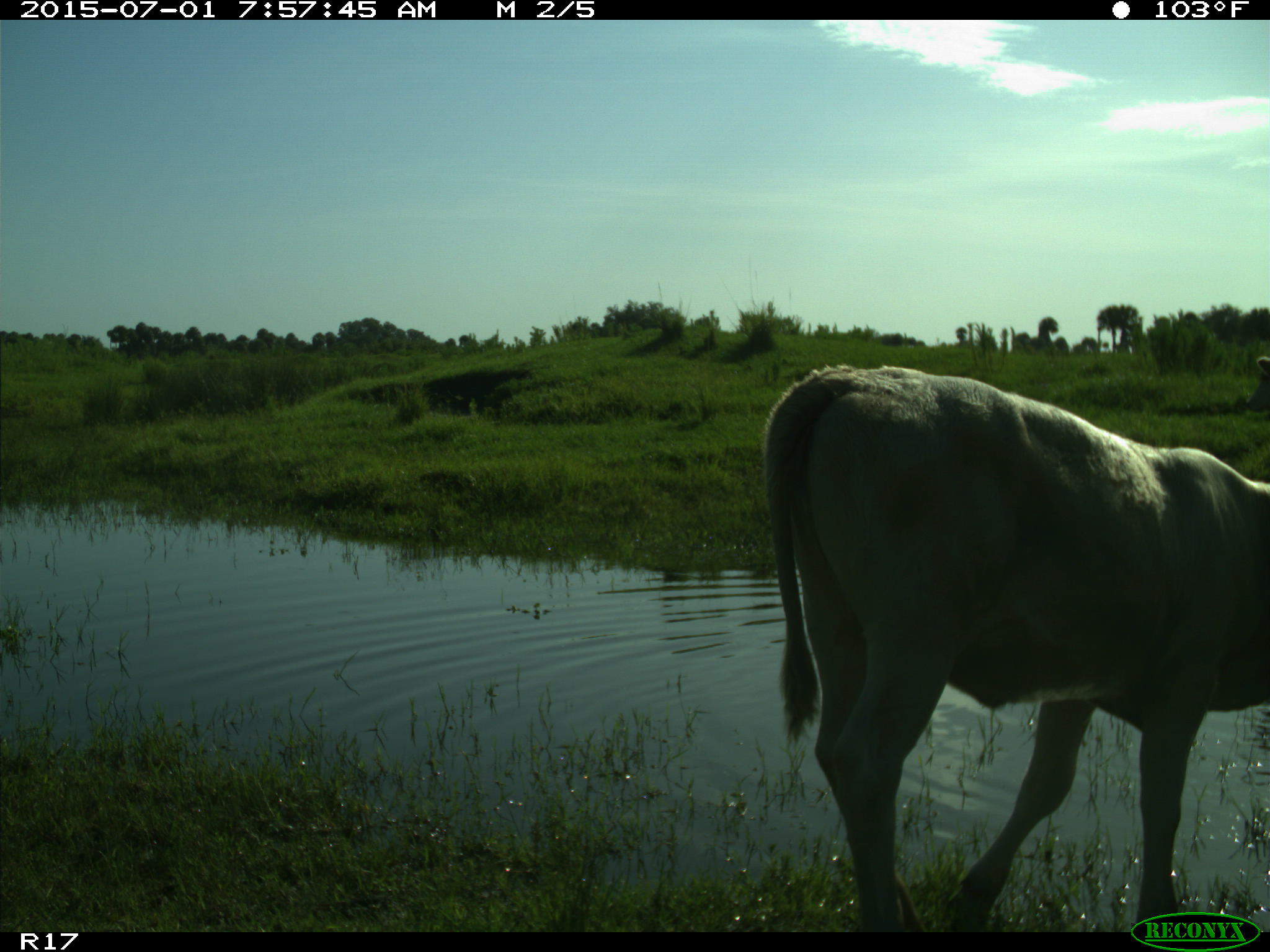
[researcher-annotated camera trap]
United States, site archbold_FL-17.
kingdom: Animalia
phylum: Chordata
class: Mammalia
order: Artiodactyla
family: Bovidae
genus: Bos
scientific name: Bos taurus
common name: domestic cow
Bos taurus (domestic cow).